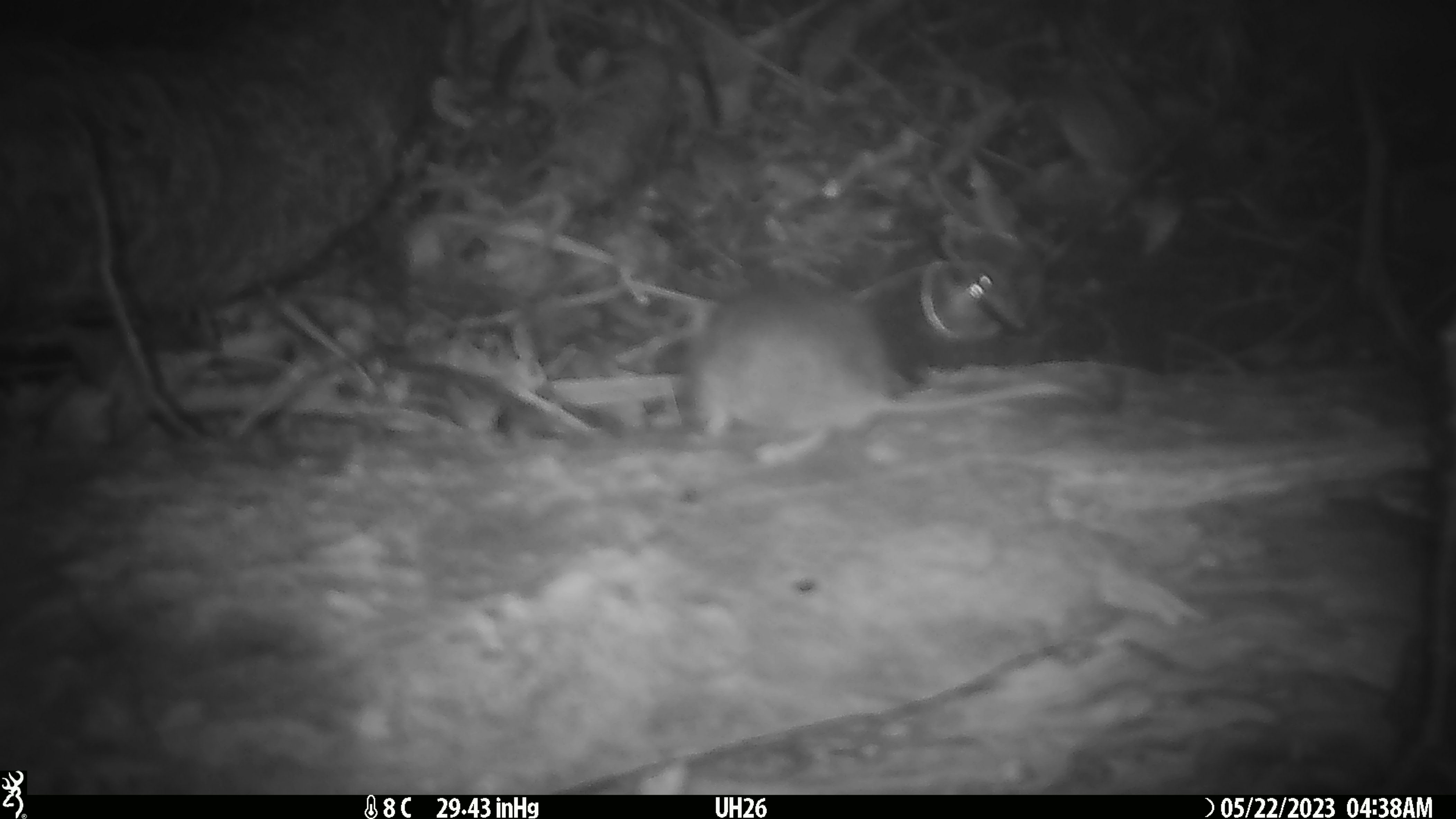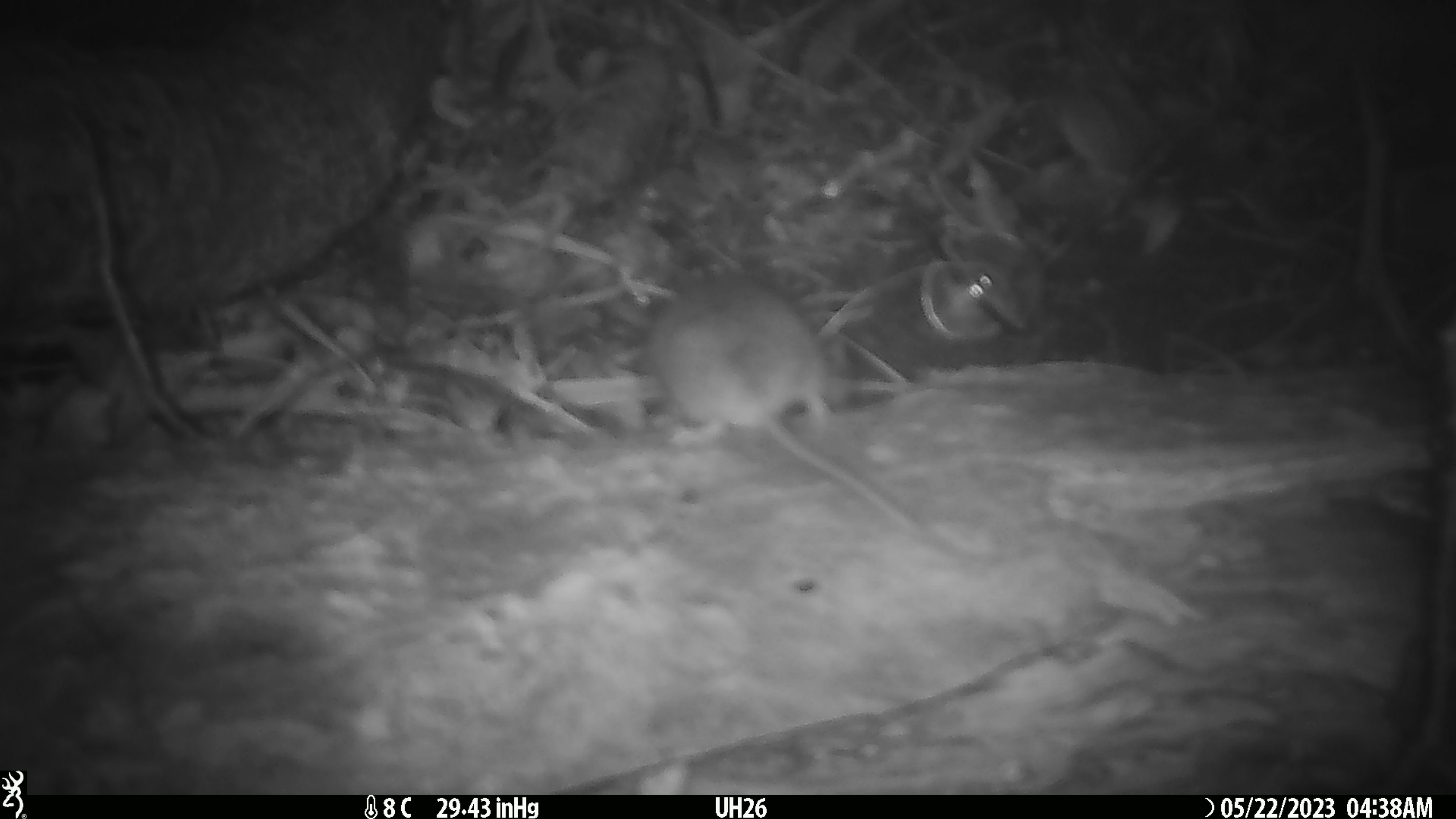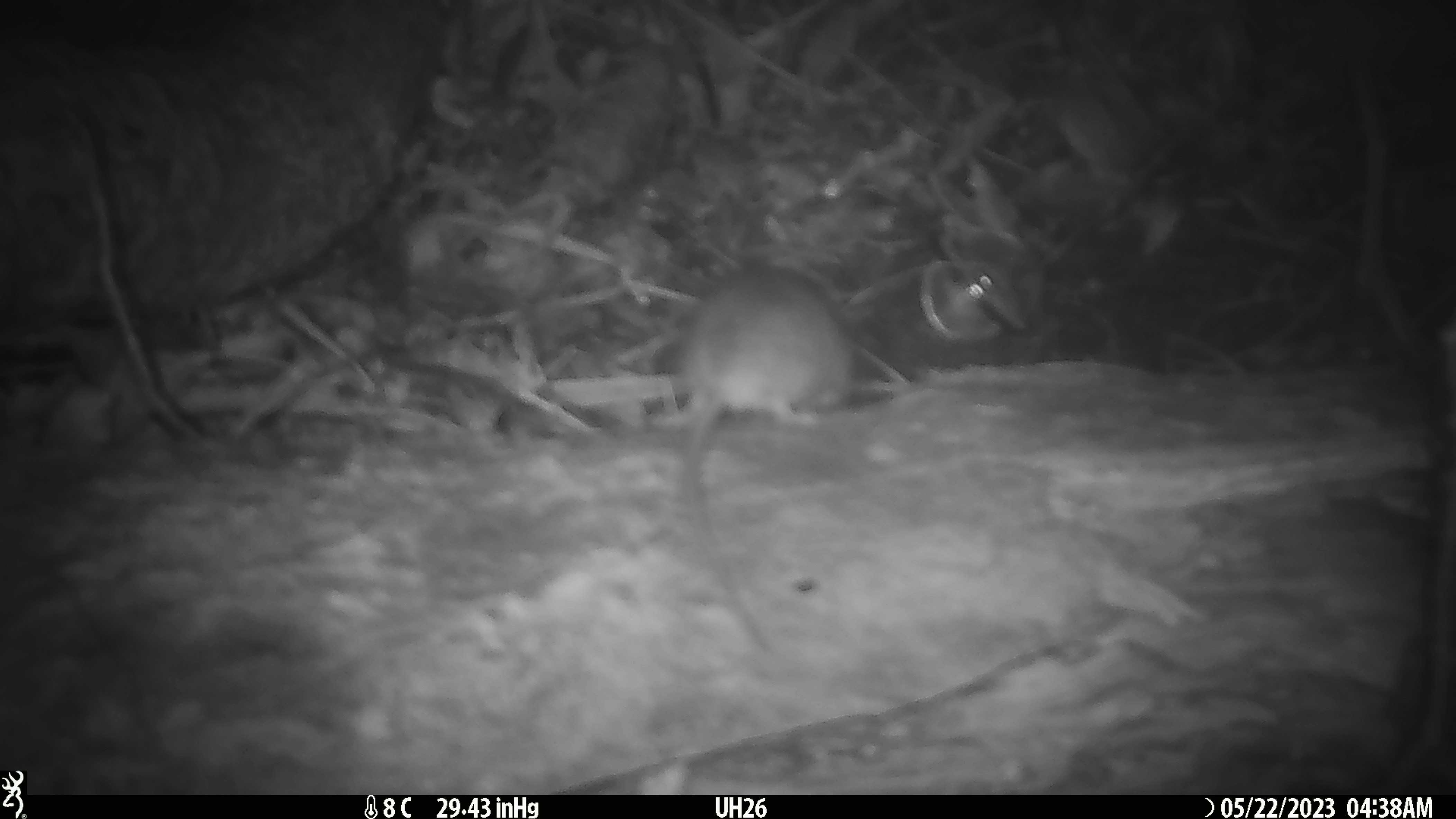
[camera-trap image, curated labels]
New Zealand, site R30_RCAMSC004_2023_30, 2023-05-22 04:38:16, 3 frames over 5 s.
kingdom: Animalia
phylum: Chordata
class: Mammalia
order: Rodentia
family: Muridae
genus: Mus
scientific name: Mus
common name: mouse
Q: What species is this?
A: Mouse (Mus).